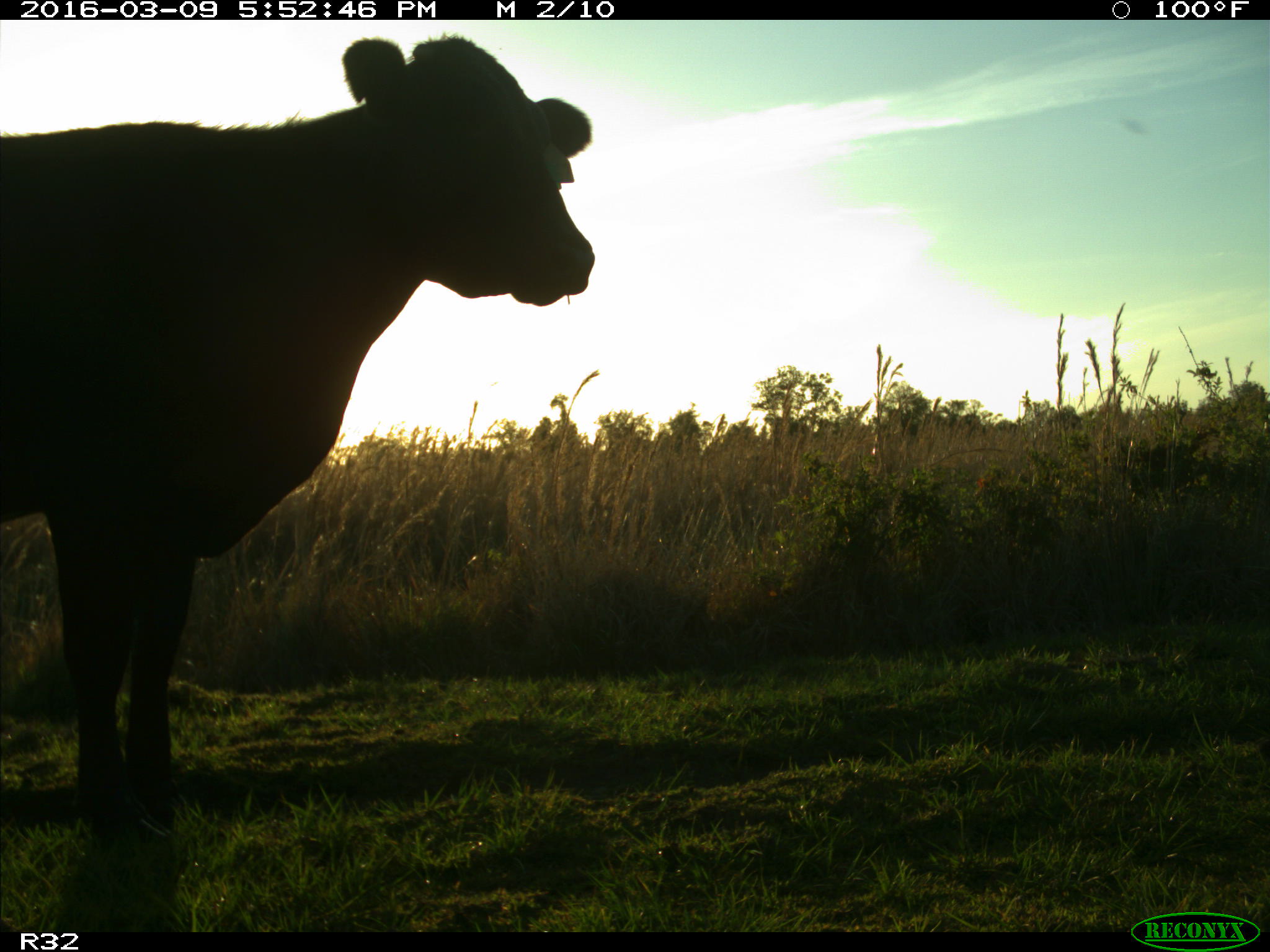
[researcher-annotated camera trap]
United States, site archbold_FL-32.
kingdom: Animalia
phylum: Chordata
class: Mammalia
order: Artiodactyla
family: Bovidae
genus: Bos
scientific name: Bos taurus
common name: domestic cow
Bos taurus (domestic cow).